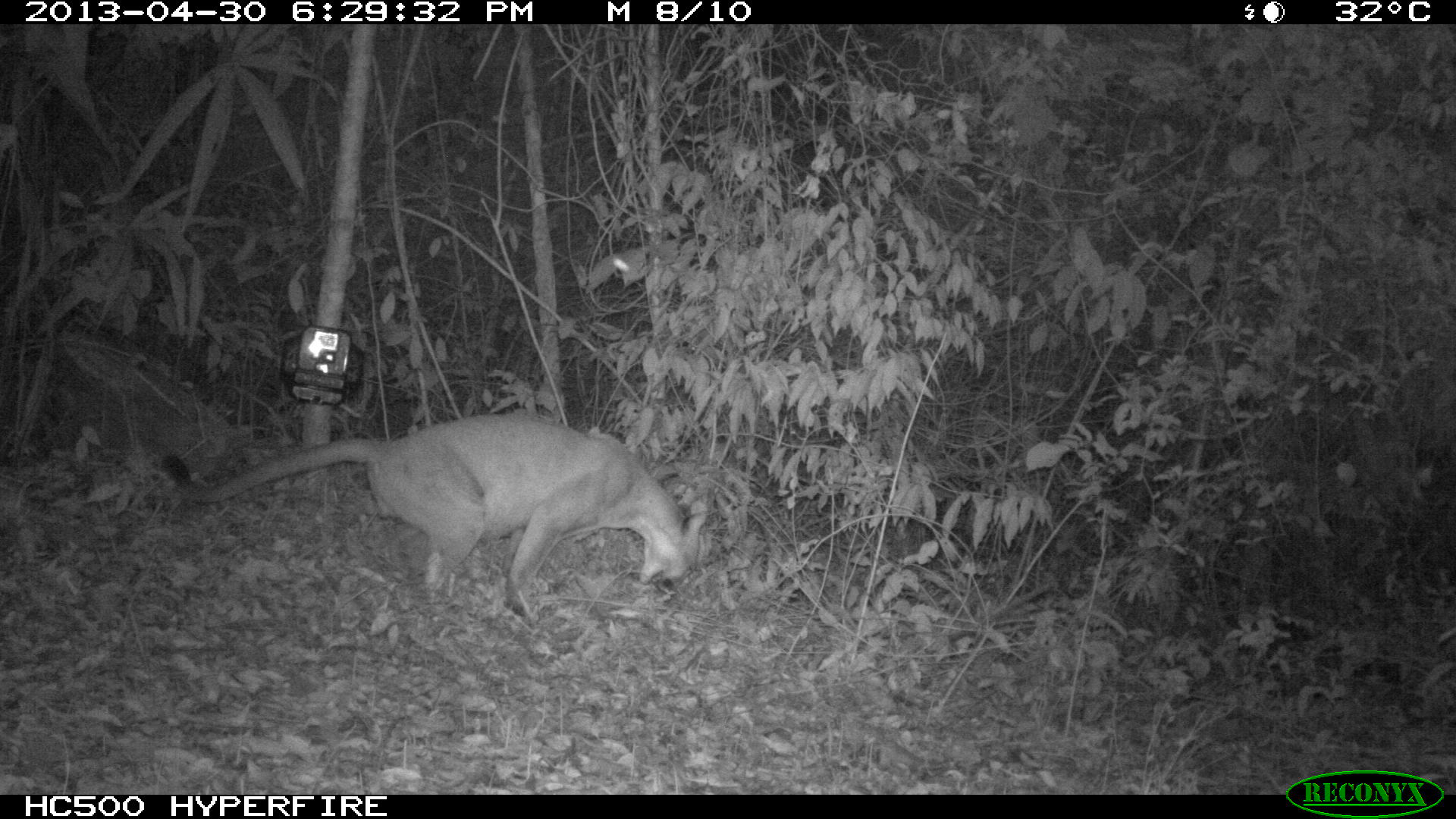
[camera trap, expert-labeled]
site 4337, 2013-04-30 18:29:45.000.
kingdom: Animalia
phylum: Chordata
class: Mammalia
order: Carnivora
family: Felidae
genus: Puma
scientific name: Puma concolor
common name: mountain lion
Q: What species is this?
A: Puma concolor (mountain lion).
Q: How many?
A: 1.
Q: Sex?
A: Male.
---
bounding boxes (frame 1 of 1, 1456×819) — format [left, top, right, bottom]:
puma concolor: [159, 413, 708, 620]